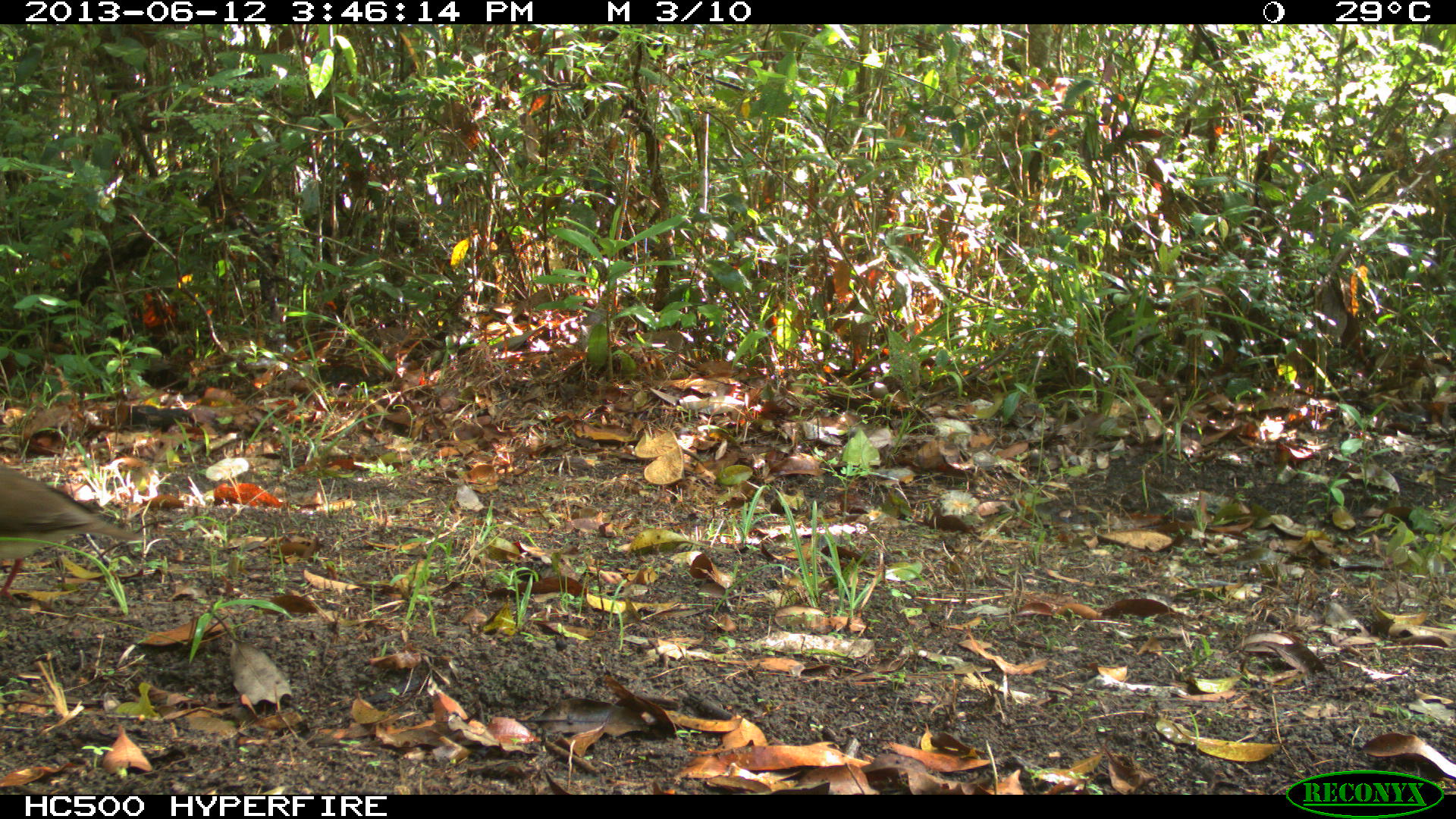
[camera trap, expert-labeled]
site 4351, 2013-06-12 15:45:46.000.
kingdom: Animalia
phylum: Chordata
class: Aves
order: Columbiformes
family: Columbidae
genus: Leptotila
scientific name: Leptotila plumbeiceps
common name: gray-headed dove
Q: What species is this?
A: Leptotila plumbeiceps (gray-headed dove).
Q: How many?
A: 1.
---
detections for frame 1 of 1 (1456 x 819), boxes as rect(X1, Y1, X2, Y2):
leptotila plumbeiceps: rect(0, 455, 146, 594)